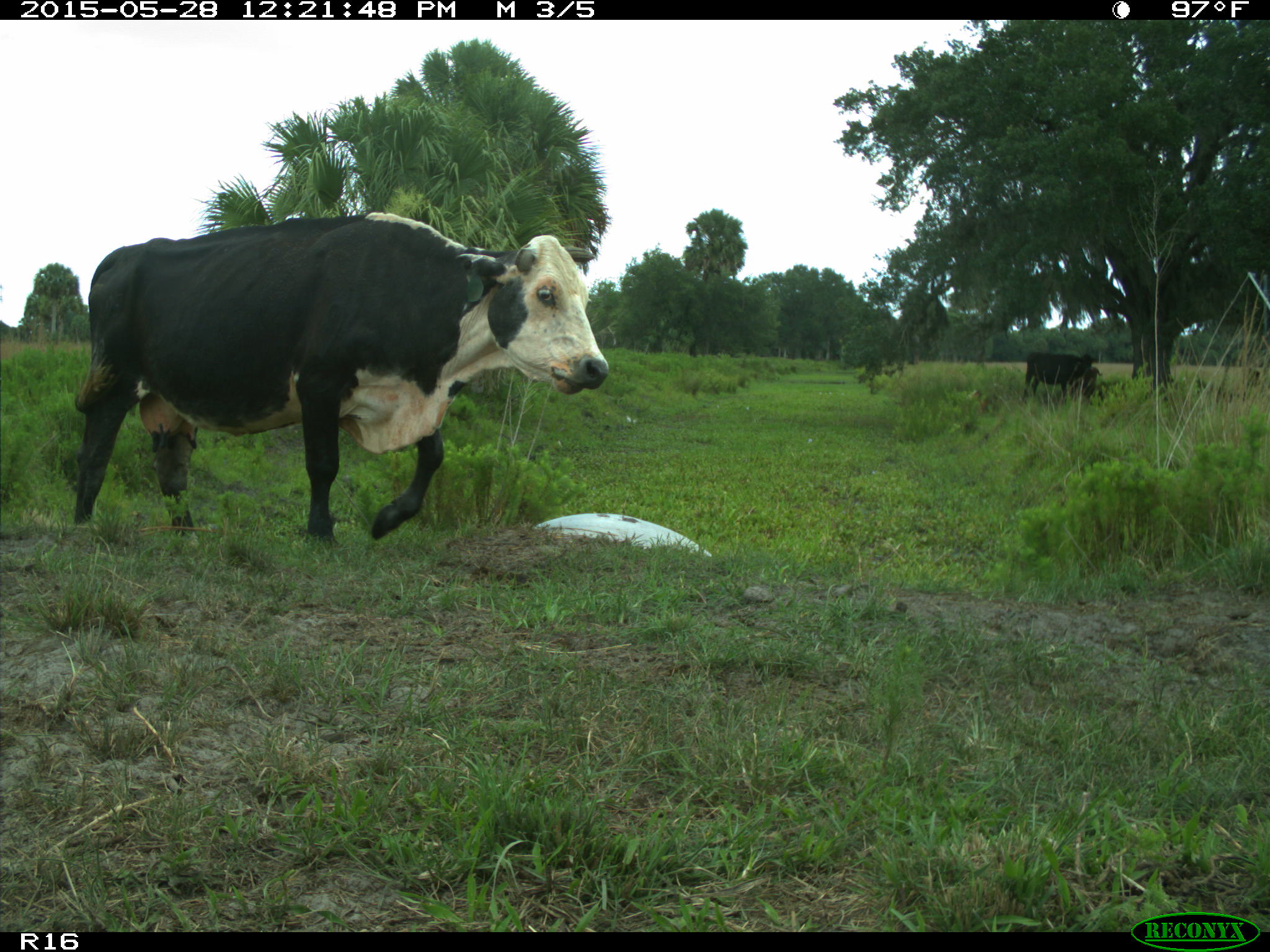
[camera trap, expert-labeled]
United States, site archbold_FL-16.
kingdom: Animalia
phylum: Chordata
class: Mammalia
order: Artiodactyla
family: Bovidae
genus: Bos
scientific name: Bos taurus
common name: domestic cow